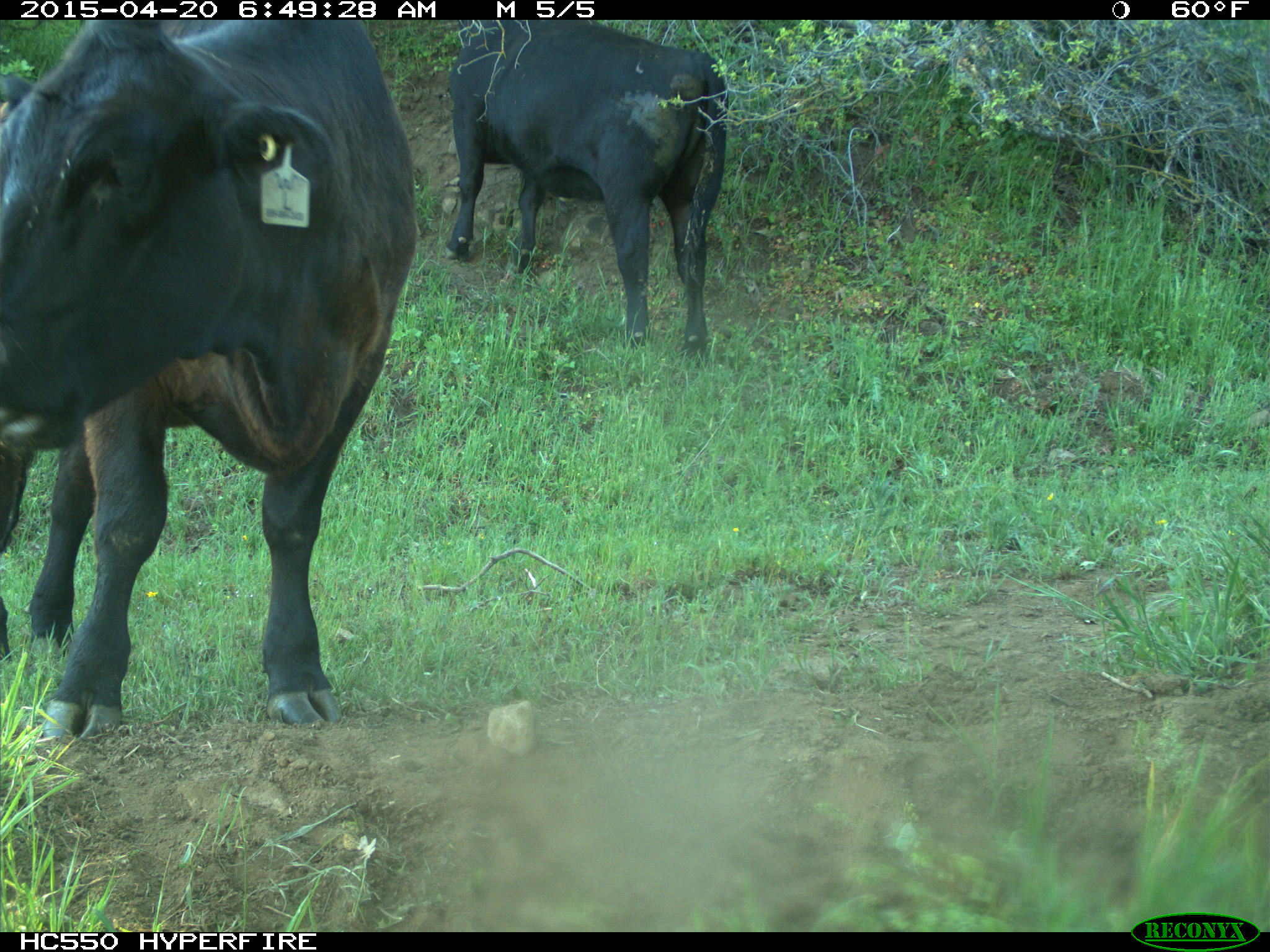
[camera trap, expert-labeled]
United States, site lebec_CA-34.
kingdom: Animalia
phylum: Chordata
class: Mammalia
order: Artiodactyla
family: Bovidae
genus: Bos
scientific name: Bos taurus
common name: domestic cow